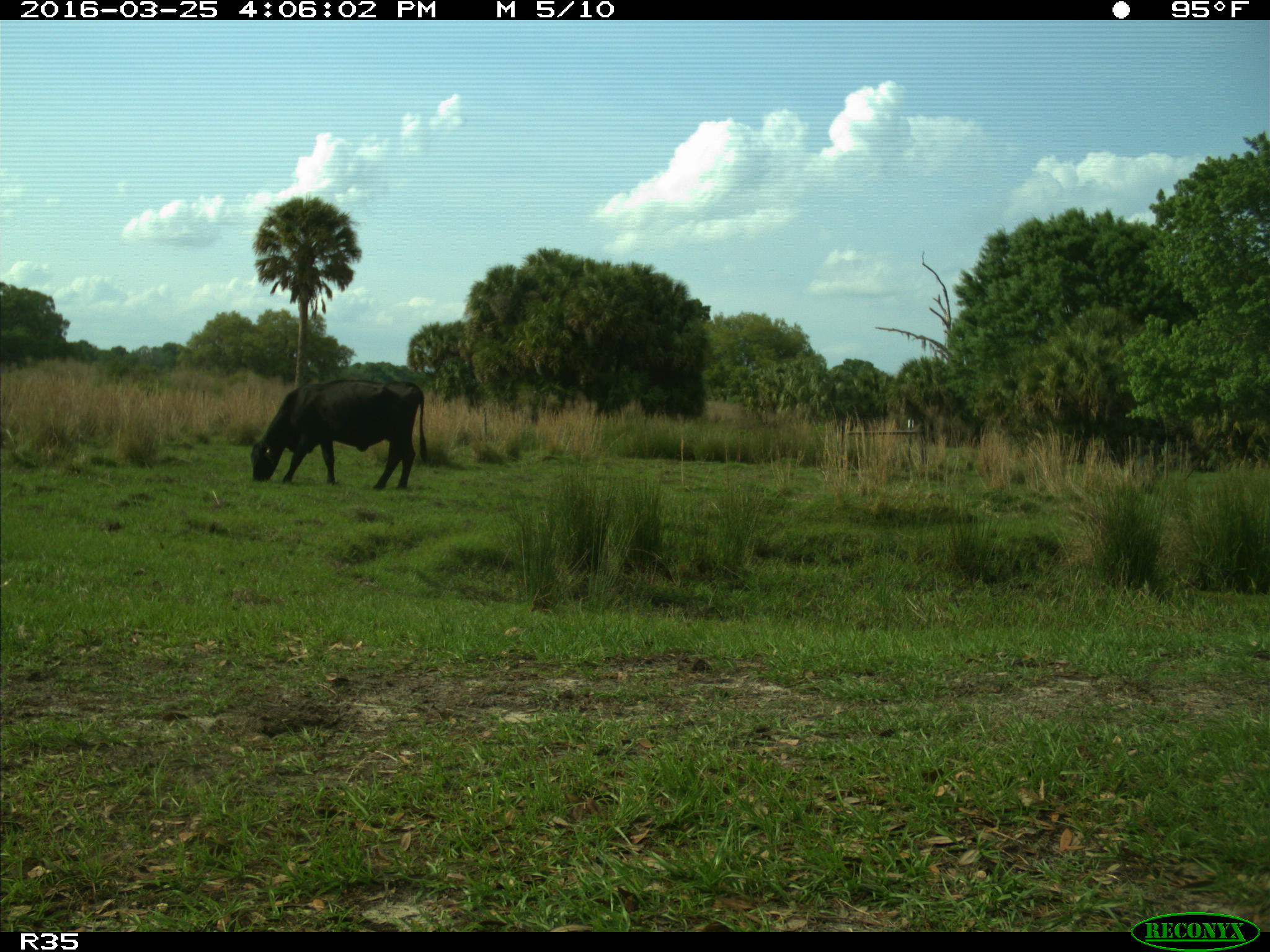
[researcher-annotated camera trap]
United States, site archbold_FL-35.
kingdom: Animalia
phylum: Chordata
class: Mammalia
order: Artiodactyla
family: Bovidae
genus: Bos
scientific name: Bos taurus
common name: domestic cow